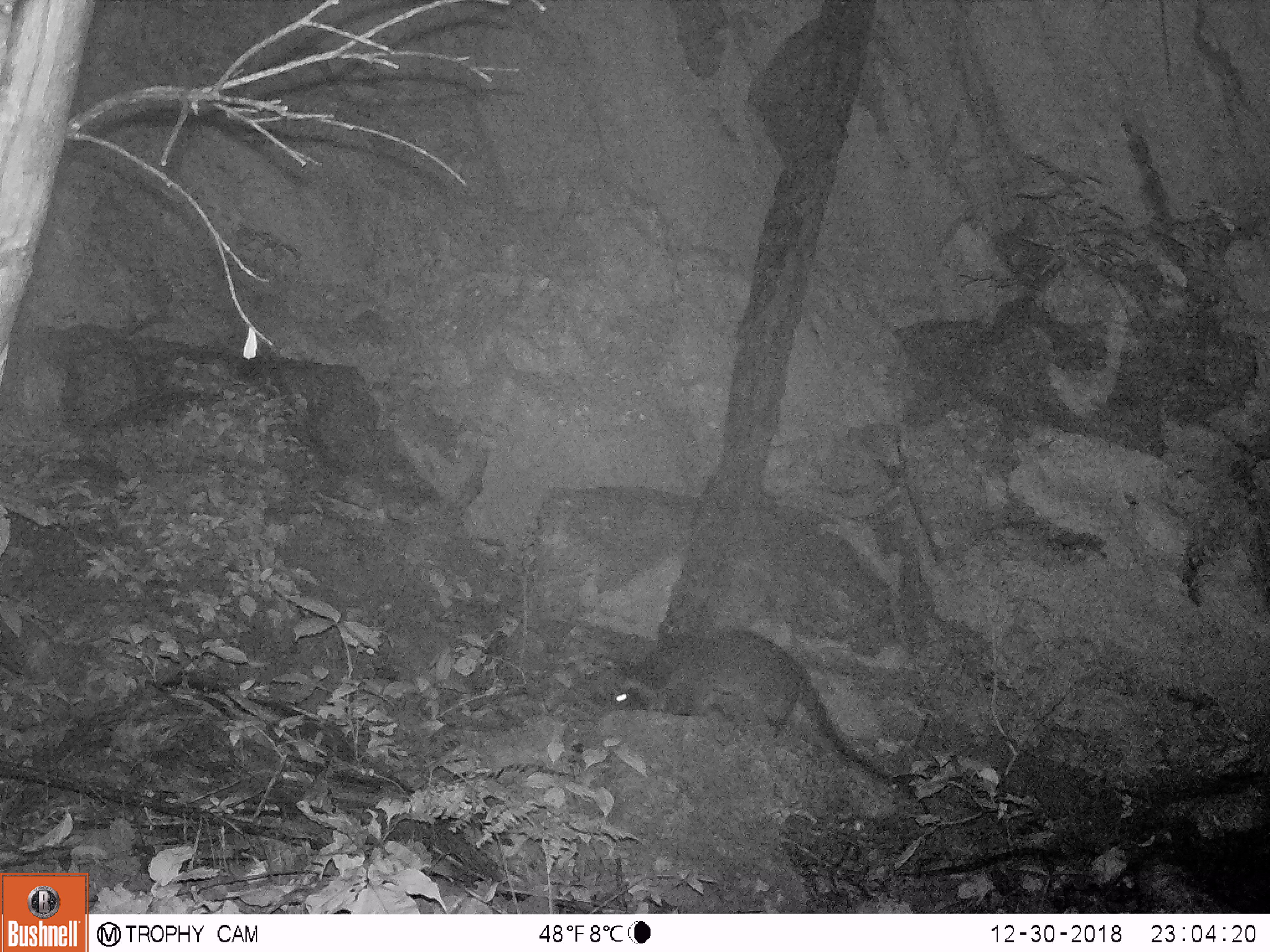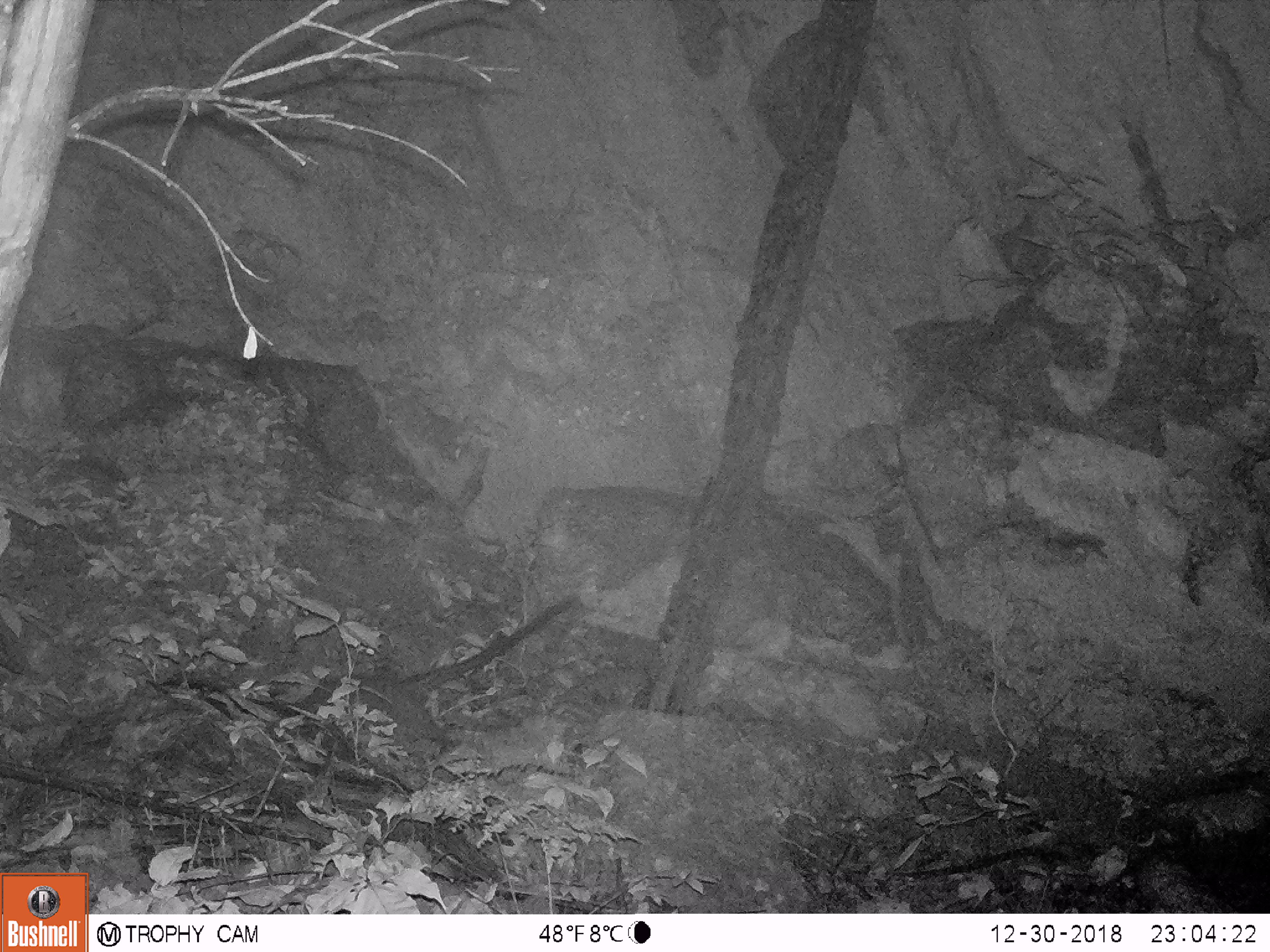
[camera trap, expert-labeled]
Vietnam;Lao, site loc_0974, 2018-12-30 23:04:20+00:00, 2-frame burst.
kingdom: Animalia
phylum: Chordata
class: Mammalia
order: Carnivora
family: Viverridae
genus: Paguma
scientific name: Paguma larvata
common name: masked palm civet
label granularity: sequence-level